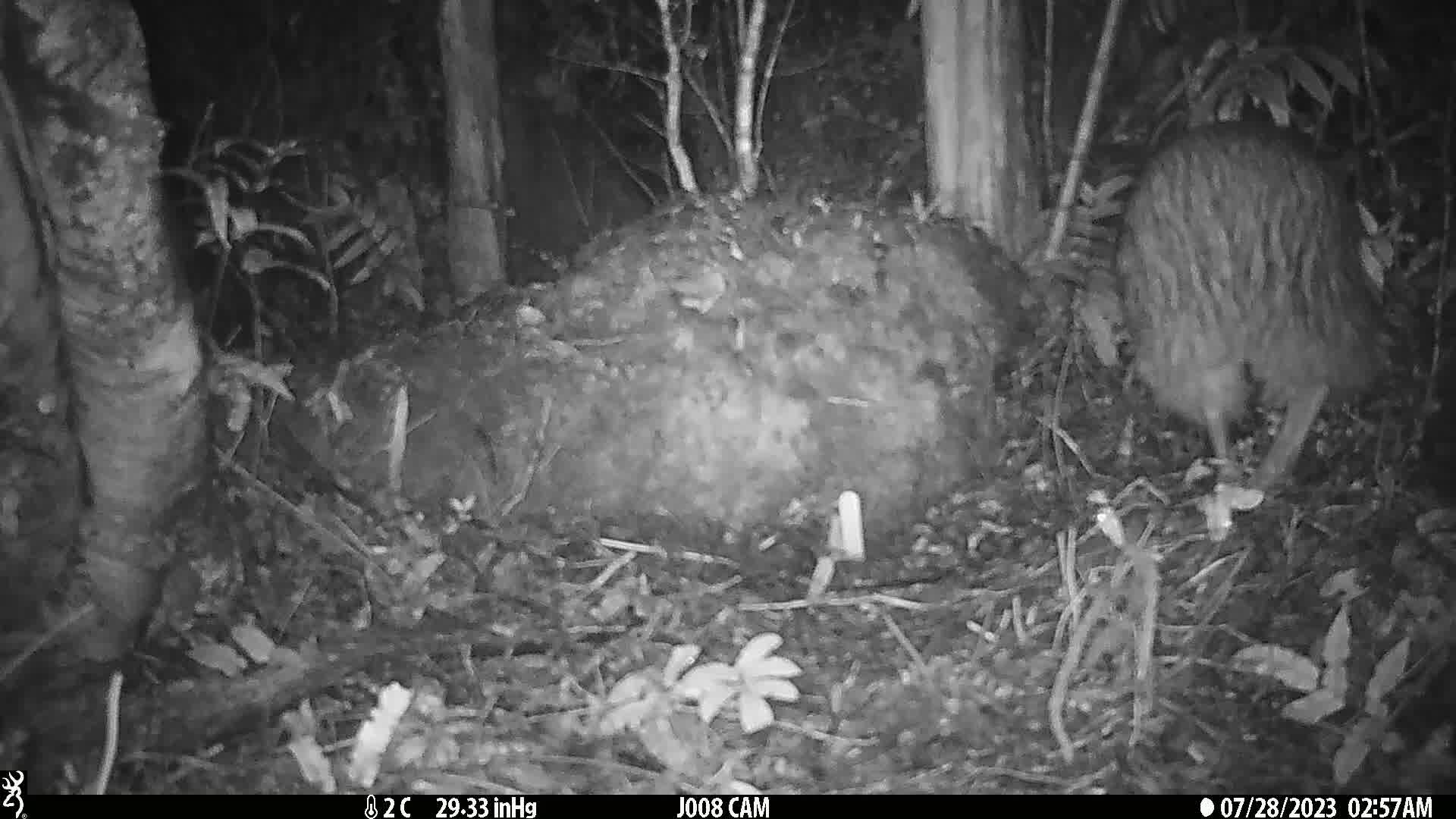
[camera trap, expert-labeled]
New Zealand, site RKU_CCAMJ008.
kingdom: Animalia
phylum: Chordata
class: Aves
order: Apterygiformes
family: Apterygidae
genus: Apteryx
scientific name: Apteryx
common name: kiwi